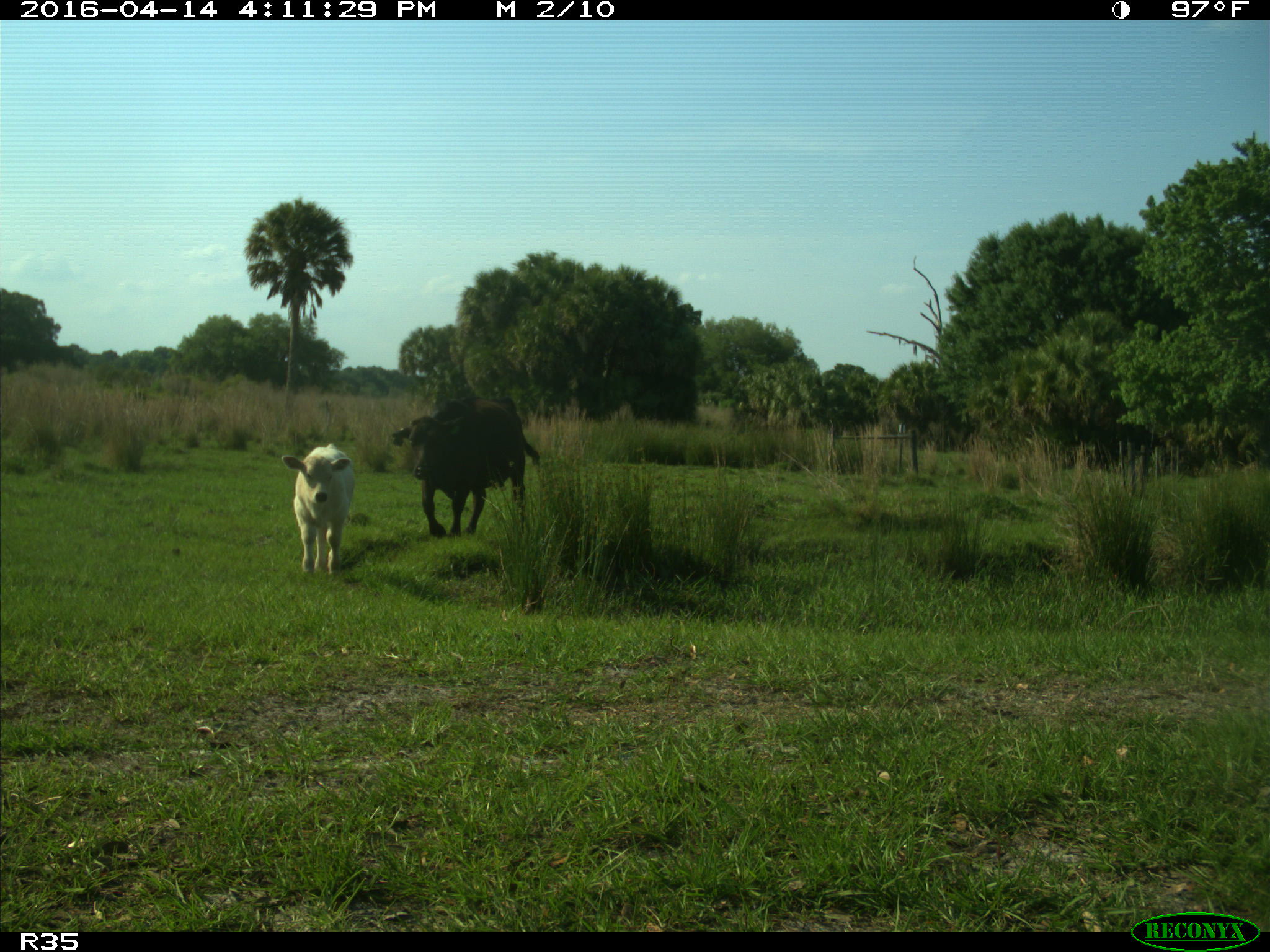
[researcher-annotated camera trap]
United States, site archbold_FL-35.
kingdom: Animalia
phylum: Chordata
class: Mammalia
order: Artiodactyla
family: Bovidae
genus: Bos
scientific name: Bos taurus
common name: domestic cow